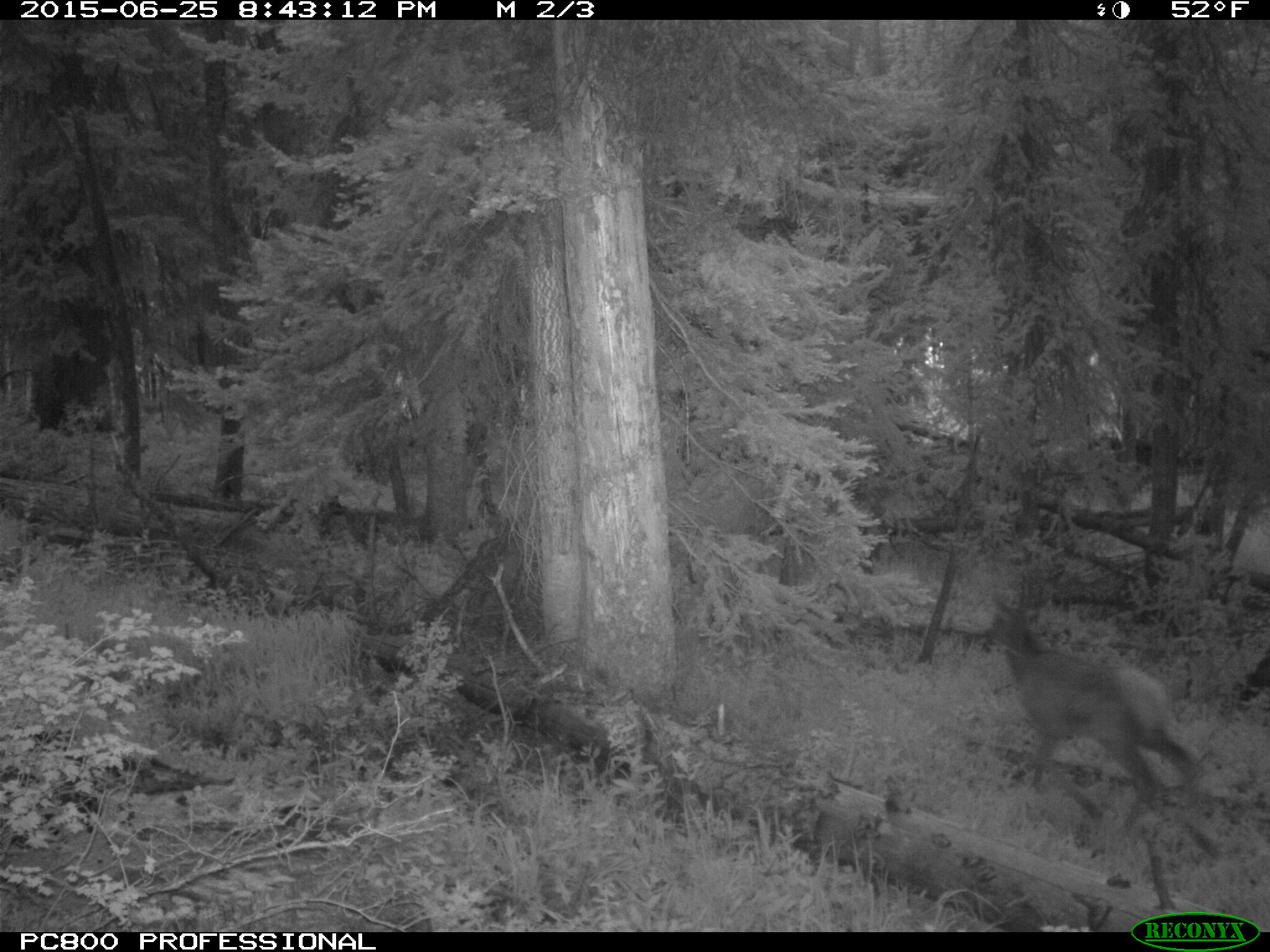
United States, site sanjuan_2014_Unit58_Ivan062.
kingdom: Animalia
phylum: Chordata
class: Mammalia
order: Artiodactyla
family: Cervidae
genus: Cervus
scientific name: Cervus elaphus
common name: red deer